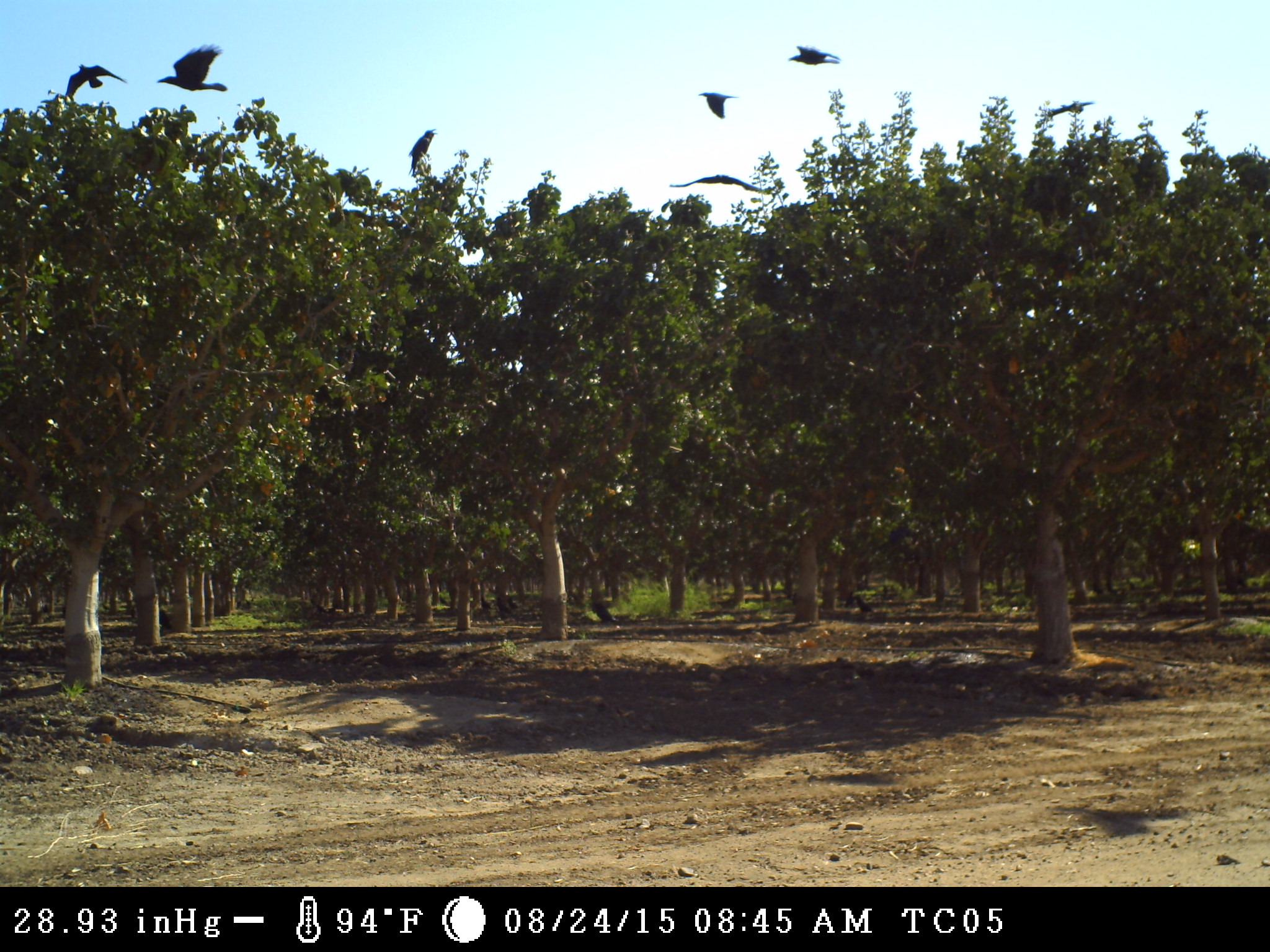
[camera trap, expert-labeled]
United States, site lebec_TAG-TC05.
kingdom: Animalia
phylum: Chordata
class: Aves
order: Passeriformes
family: Corvidae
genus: Corvus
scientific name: Corvus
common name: crows and ravens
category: unidentified corvus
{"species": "unidentified corvus (crows and ravens) (Corvus)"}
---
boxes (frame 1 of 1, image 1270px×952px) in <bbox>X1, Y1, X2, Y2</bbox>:
animal: <bbox>154, 43, 231, 92</bbox>; <bbox>61, 60, 126, 104</bbox>; <bbox>669, 172, 762, 195</bbox>; <bbox>407, 128, 440, 179</bbox>; <bbox>698, 89, 739, 119</bbox>; <bbox>787, 45, 842, 66</bbox>; <bbox>1040, 100, 1096, 119</bbox>; <bbox>592, 601, 617, 630</bbox>; <bbox>852, 596, 874, 619</bbox>; <bbox>889, 520, 907, 547</bbox>; <bbox>494, 596, 512, 615</bbox>; <bbox>157, 610, 172, 630</bbox>; <bbox>843, 589, 855, 610</bbox>; <bbox>481, 597, 493, 610</bbox>; <bbox>316, 604, 329, 615</bbox>; <bbox>438, 595, 448, 605</bbox>